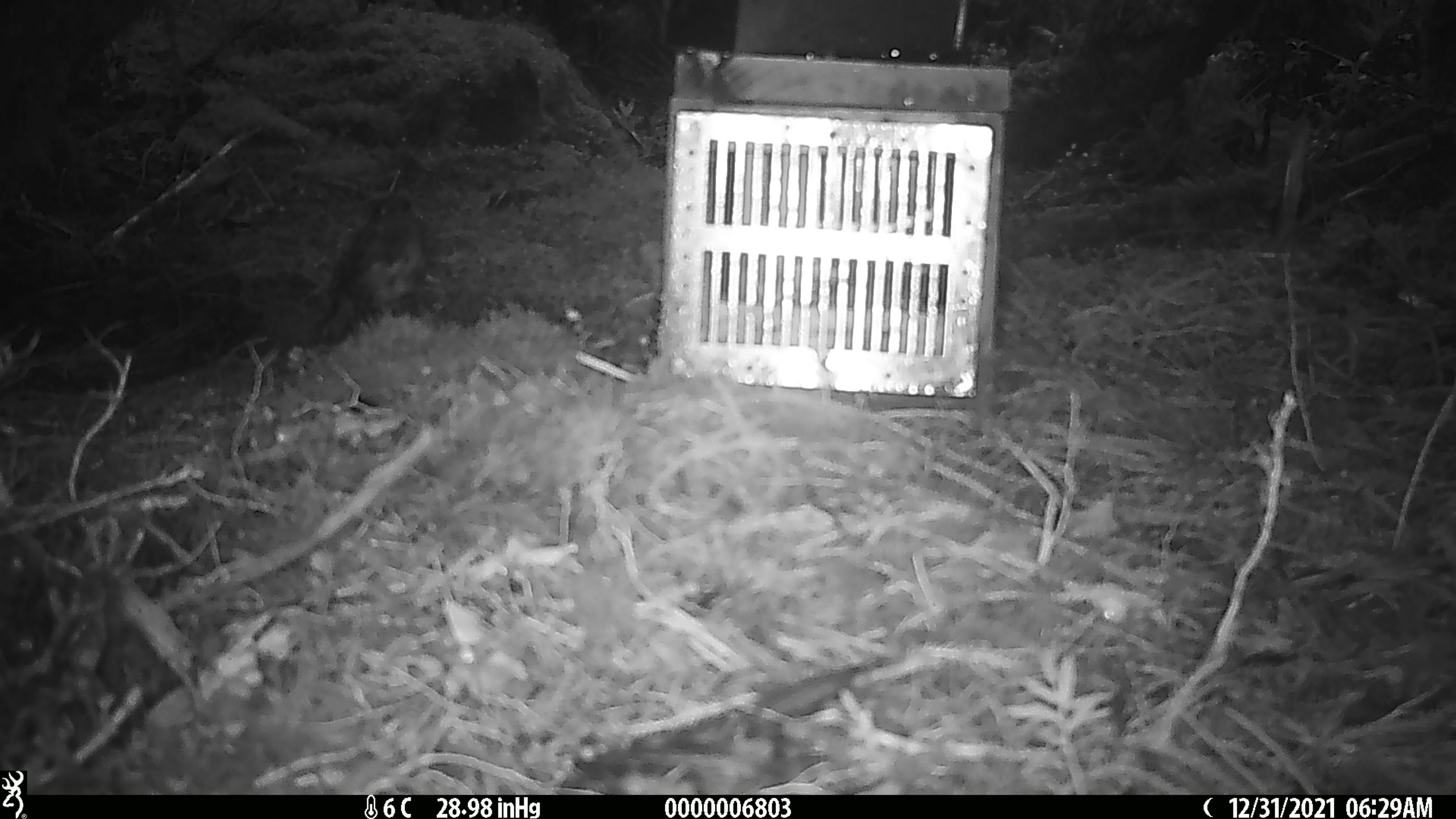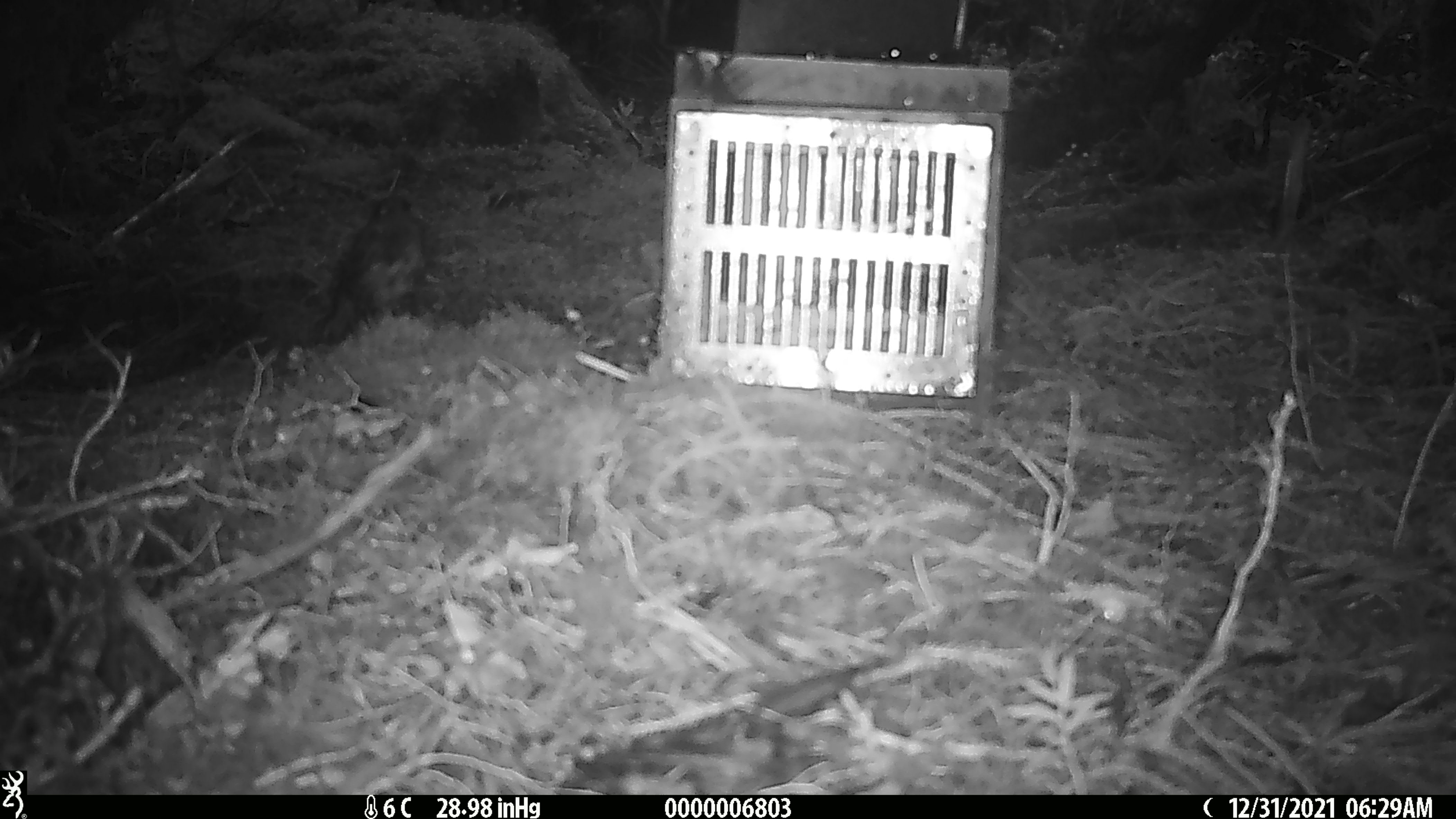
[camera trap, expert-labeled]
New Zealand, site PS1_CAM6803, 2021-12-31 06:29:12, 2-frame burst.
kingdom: Animalia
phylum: Chordata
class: Aves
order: Passeriformes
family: Petroicidae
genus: Petroica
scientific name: Petroica australis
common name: new zealand robin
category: robin